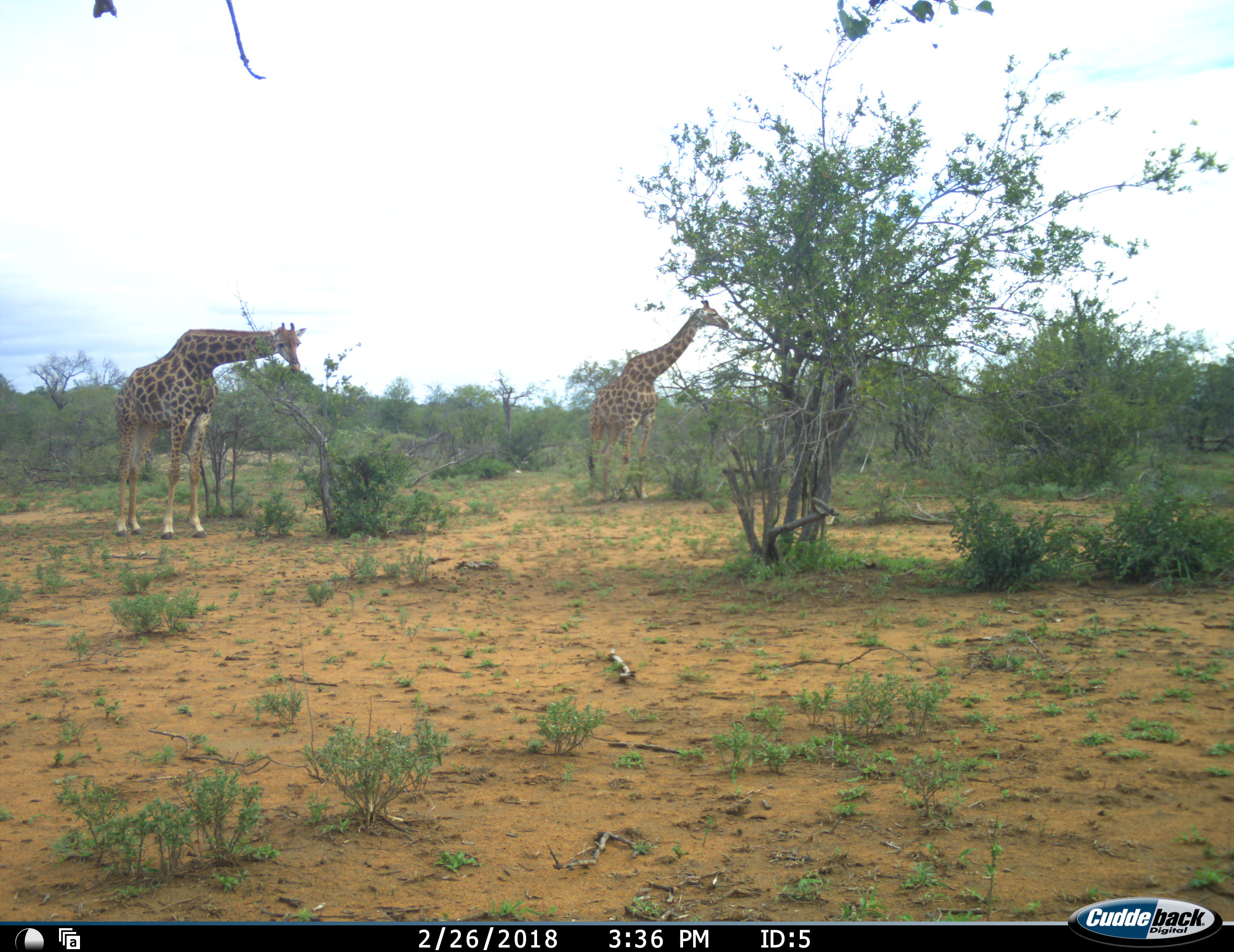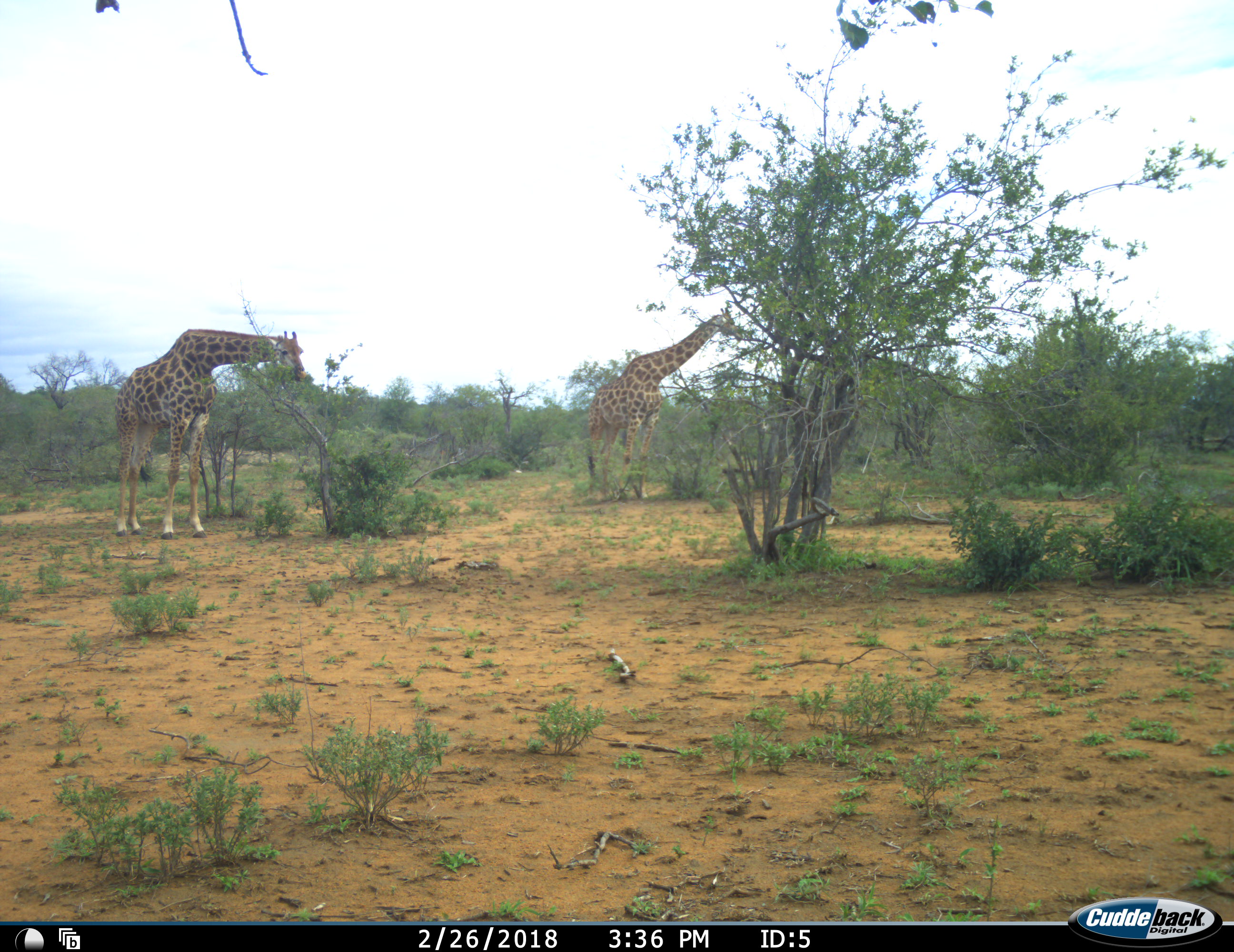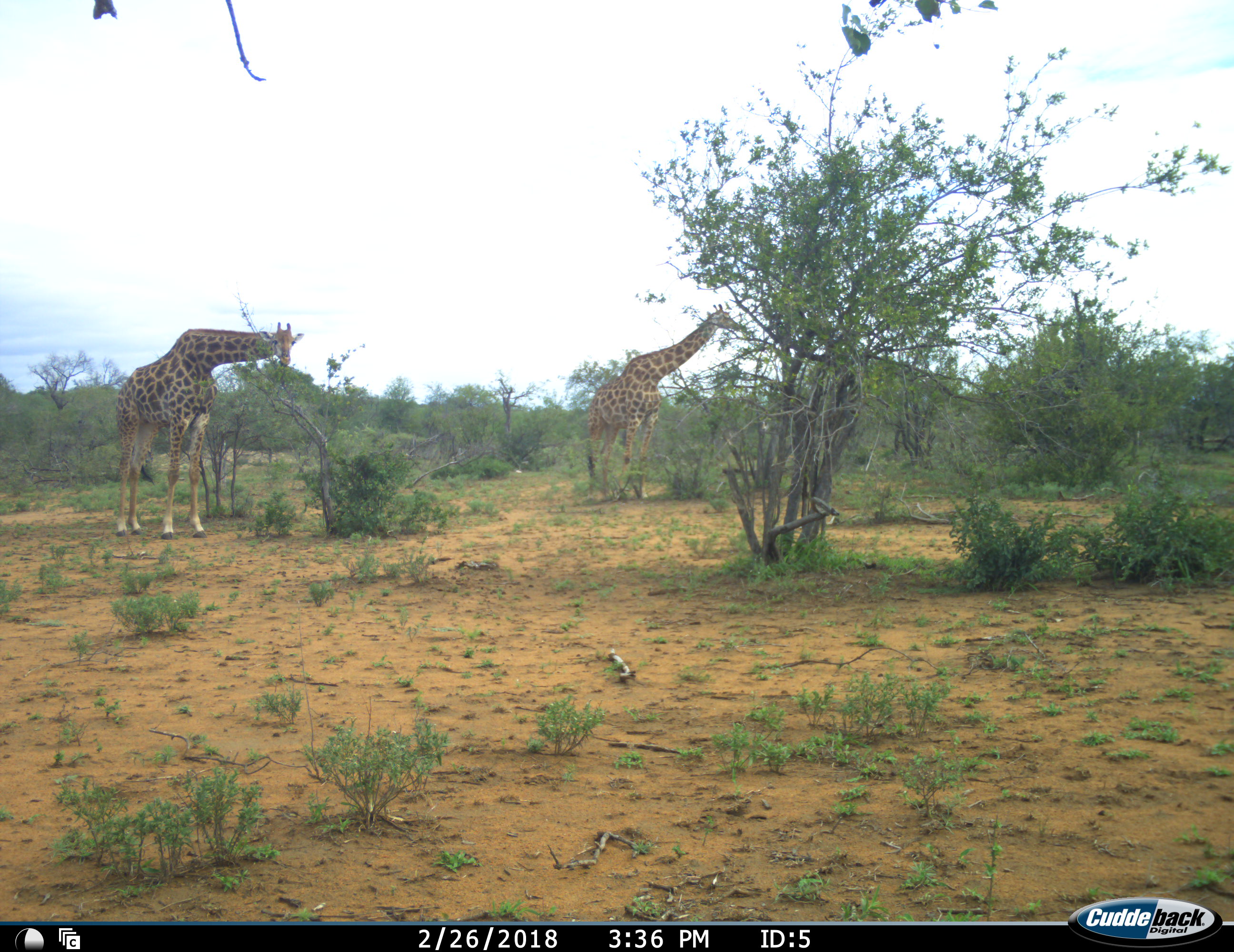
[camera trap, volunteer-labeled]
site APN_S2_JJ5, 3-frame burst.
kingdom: Animalia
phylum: Chordata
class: Mammalia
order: Artiodactyla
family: Giraffidae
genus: Giraffa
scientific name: Giraffa camelopardalis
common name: giraffe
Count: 2.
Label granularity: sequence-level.